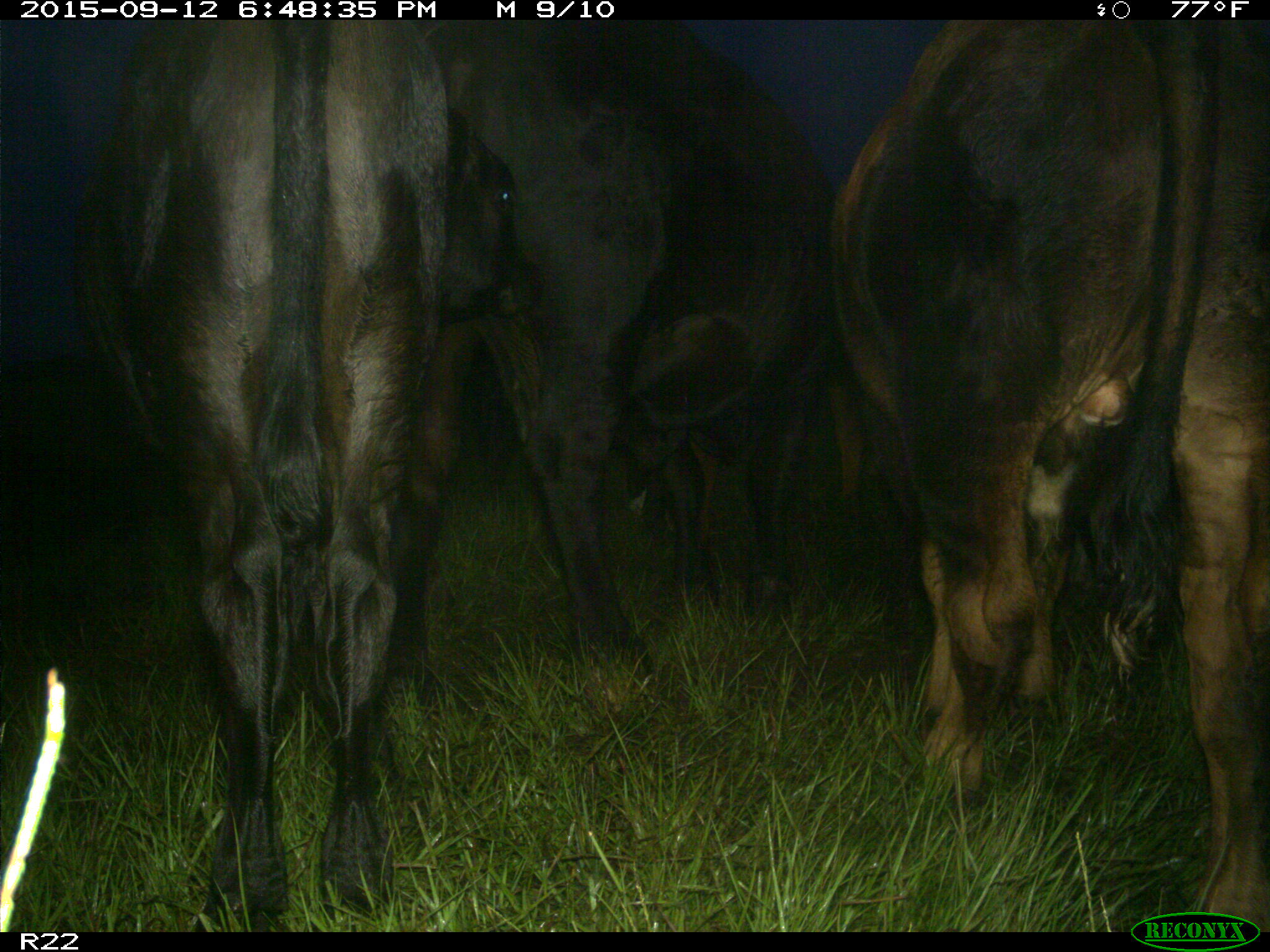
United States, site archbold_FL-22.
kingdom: Animalia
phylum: Chordata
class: Mammalia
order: Artiodactyla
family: Bovidae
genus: Bos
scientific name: Bos taurus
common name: domestic cow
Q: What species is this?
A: Bos taurus (domestic cow).